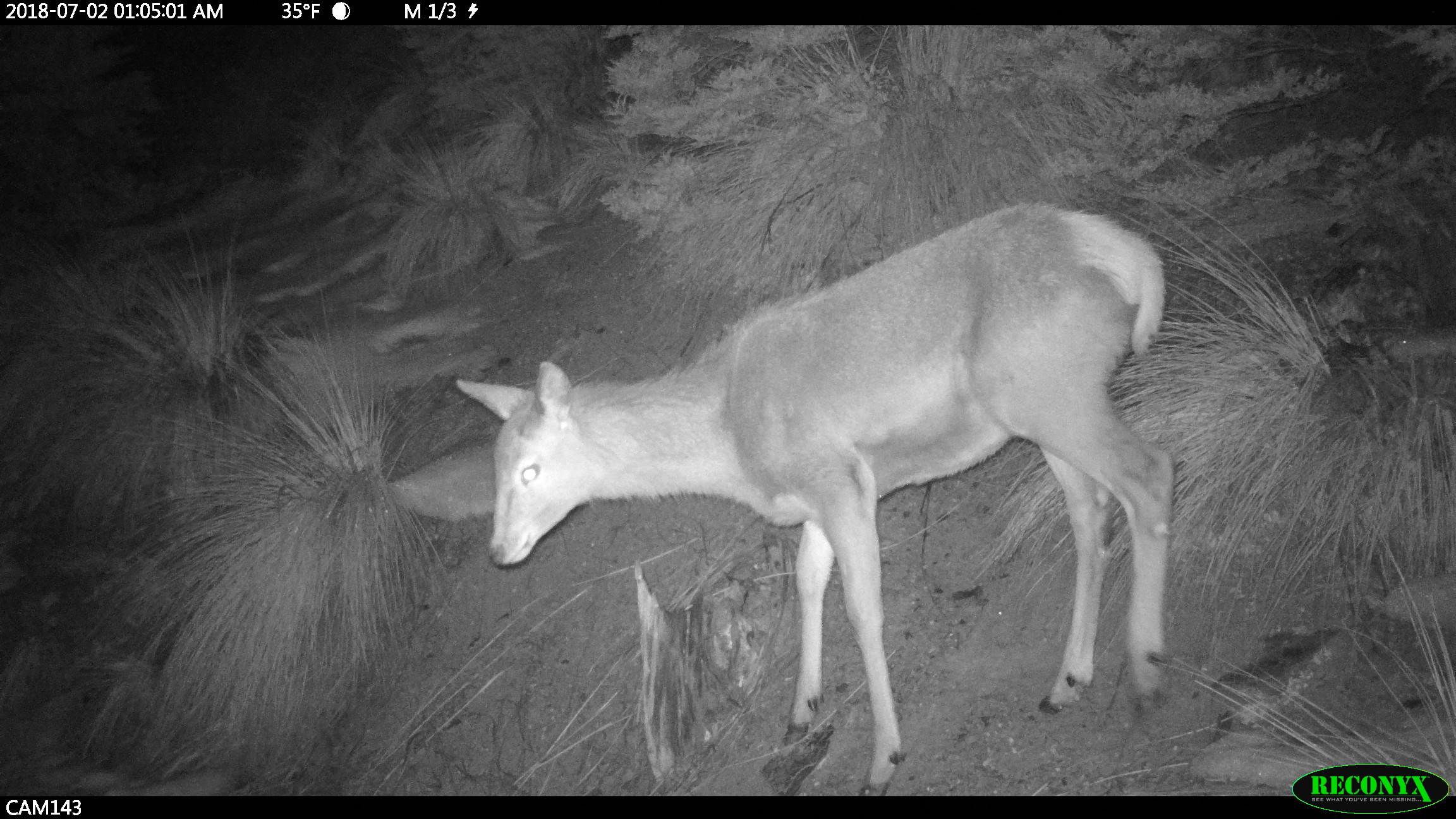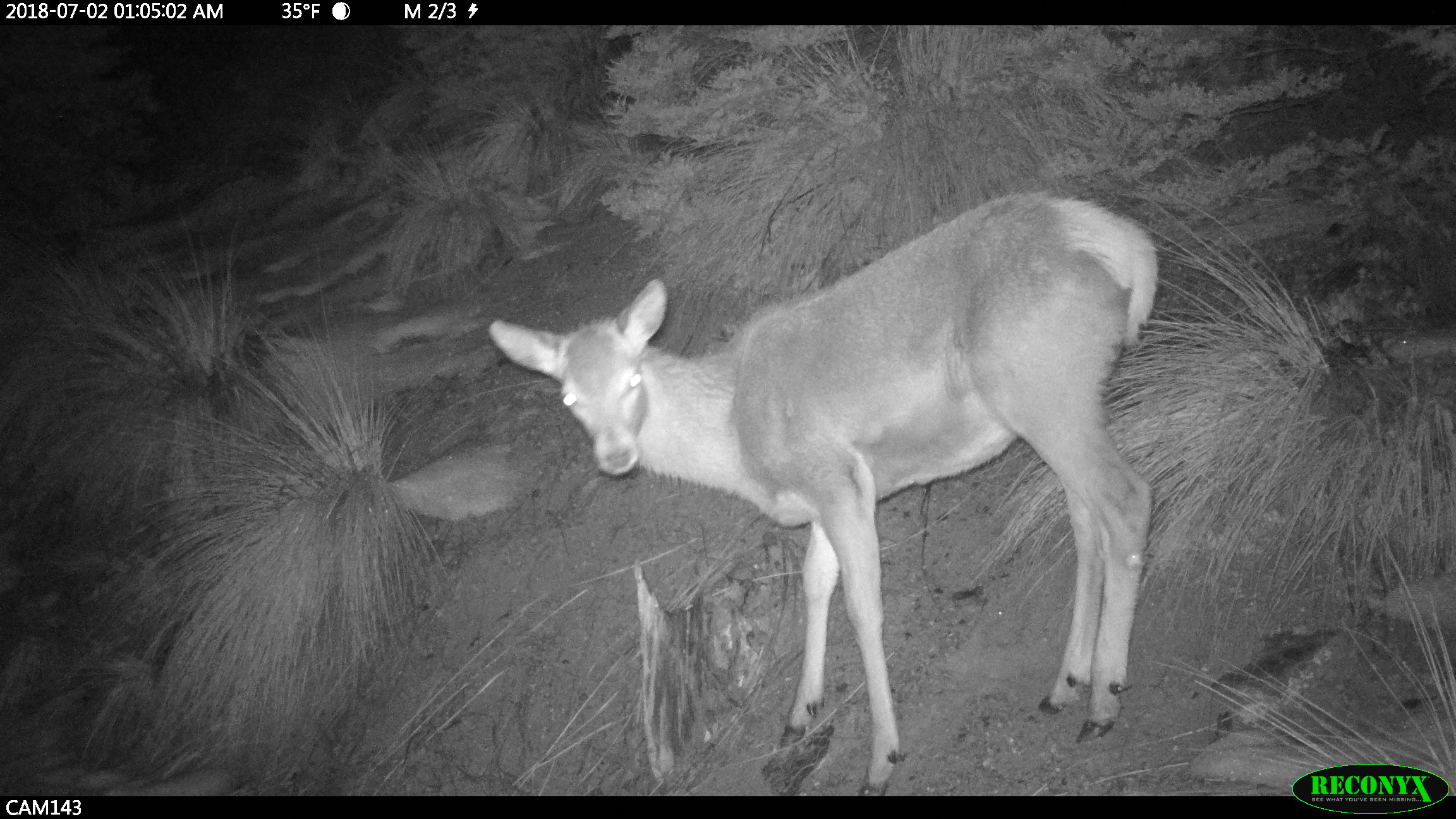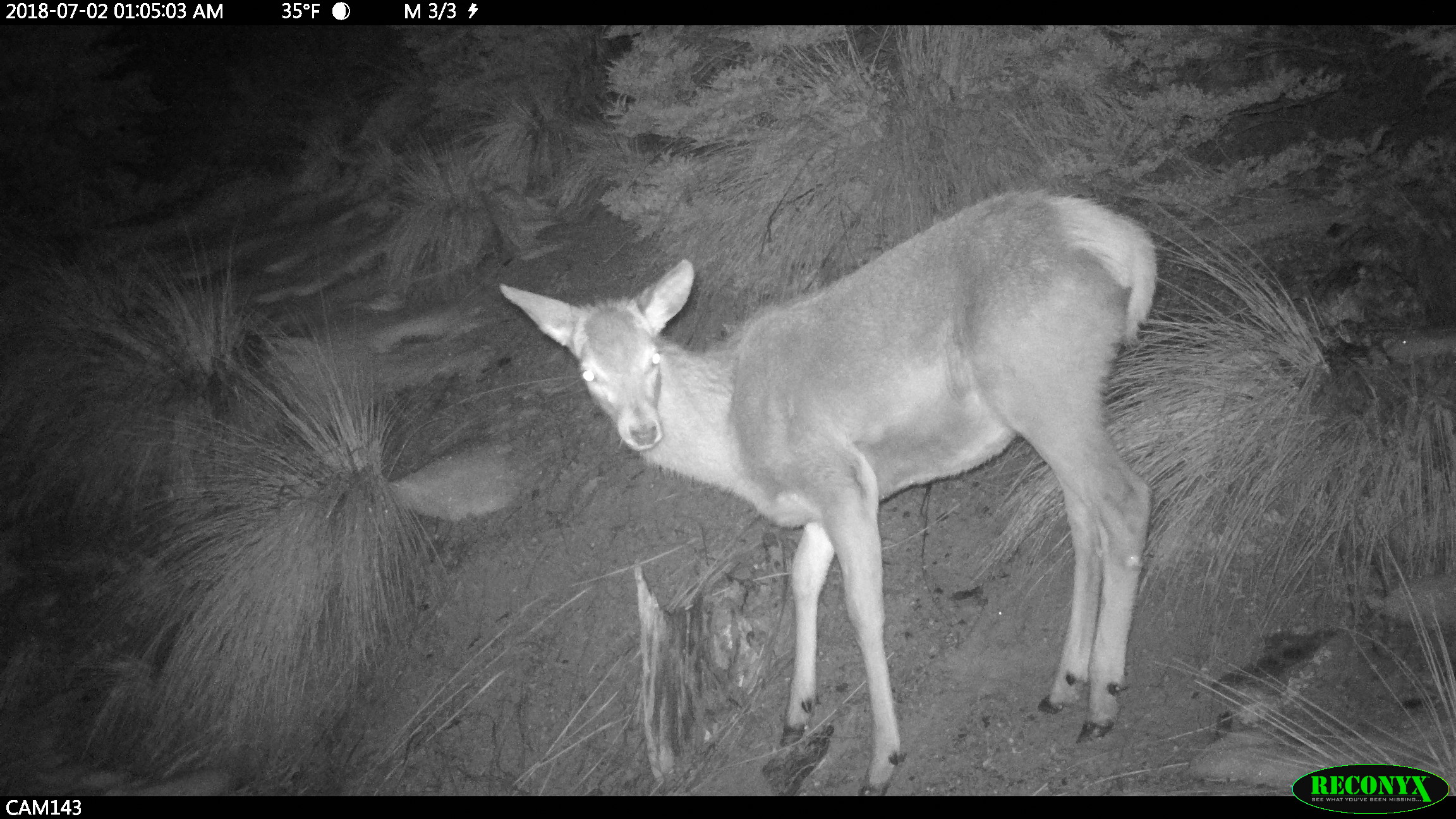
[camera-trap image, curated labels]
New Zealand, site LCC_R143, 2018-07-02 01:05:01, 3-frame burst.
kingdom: Animalia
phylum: Chordata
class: Mammalia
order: Artiodactyla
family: Cervidae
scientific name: Cervidae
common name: deer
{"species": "deer (Cervidae)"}